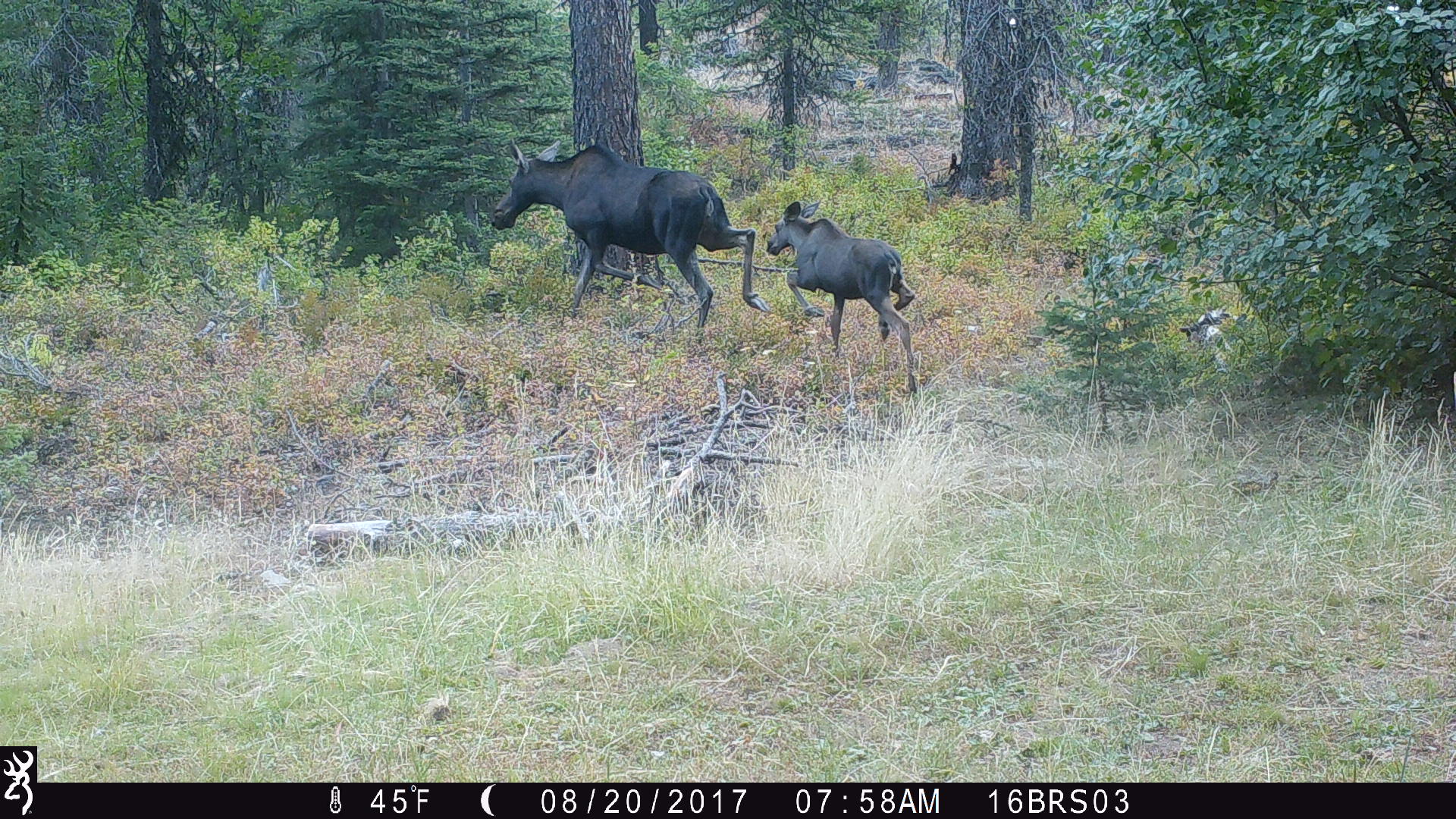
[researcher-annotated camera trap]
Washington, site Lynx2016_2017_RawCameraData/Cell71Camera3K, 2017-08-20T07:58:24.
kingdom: Animalia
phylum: Chordata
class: Mammalia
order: Artiodactyla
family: Cervidae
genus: Alces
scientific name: Alces alces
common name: moose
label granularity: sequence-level